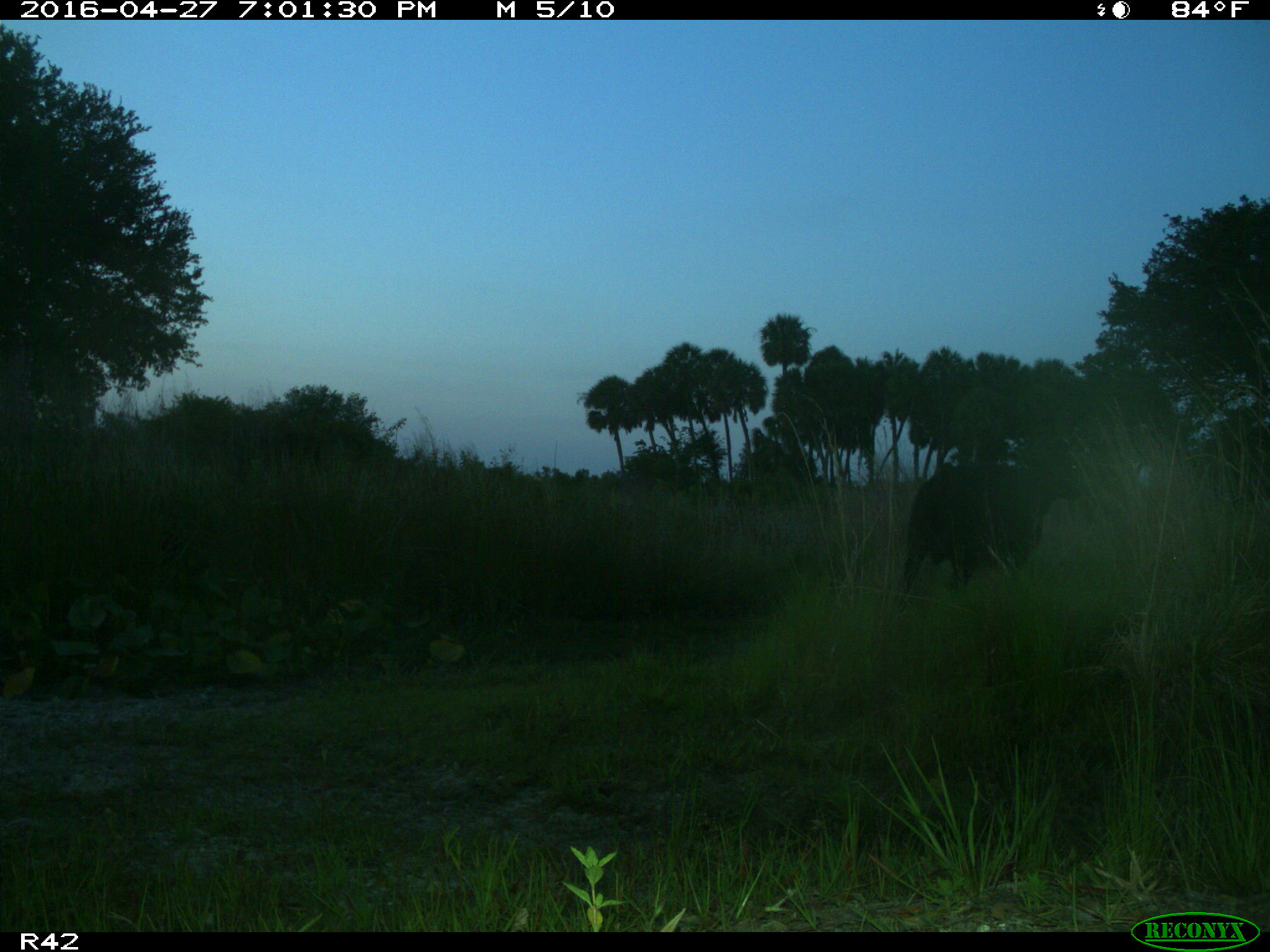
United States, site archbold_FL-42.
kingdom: Animalia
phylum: Chordata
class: Mammalia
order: Artiodactyla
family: Bovidae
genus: Bos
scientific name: Bos taurus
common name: domestic cow